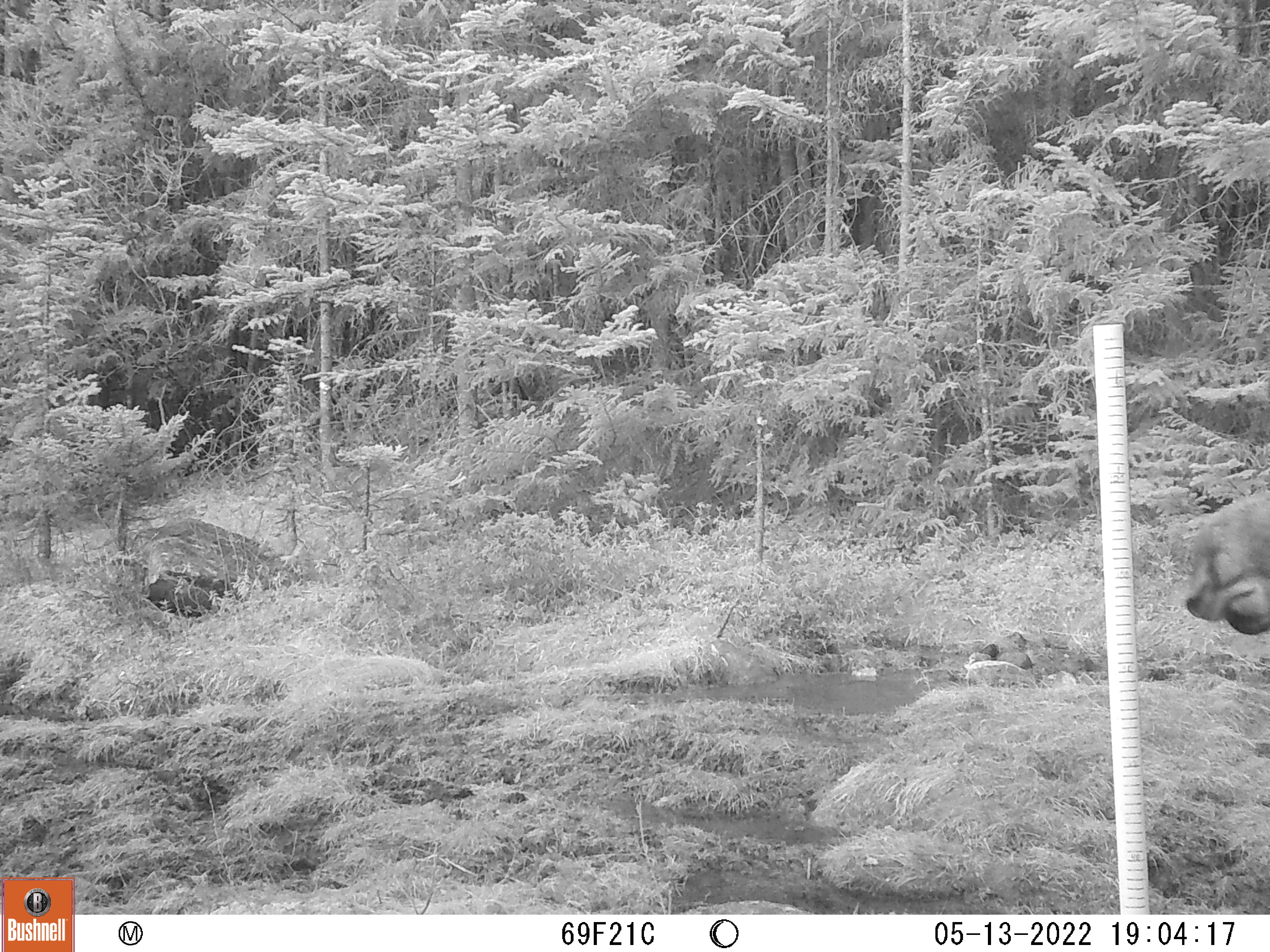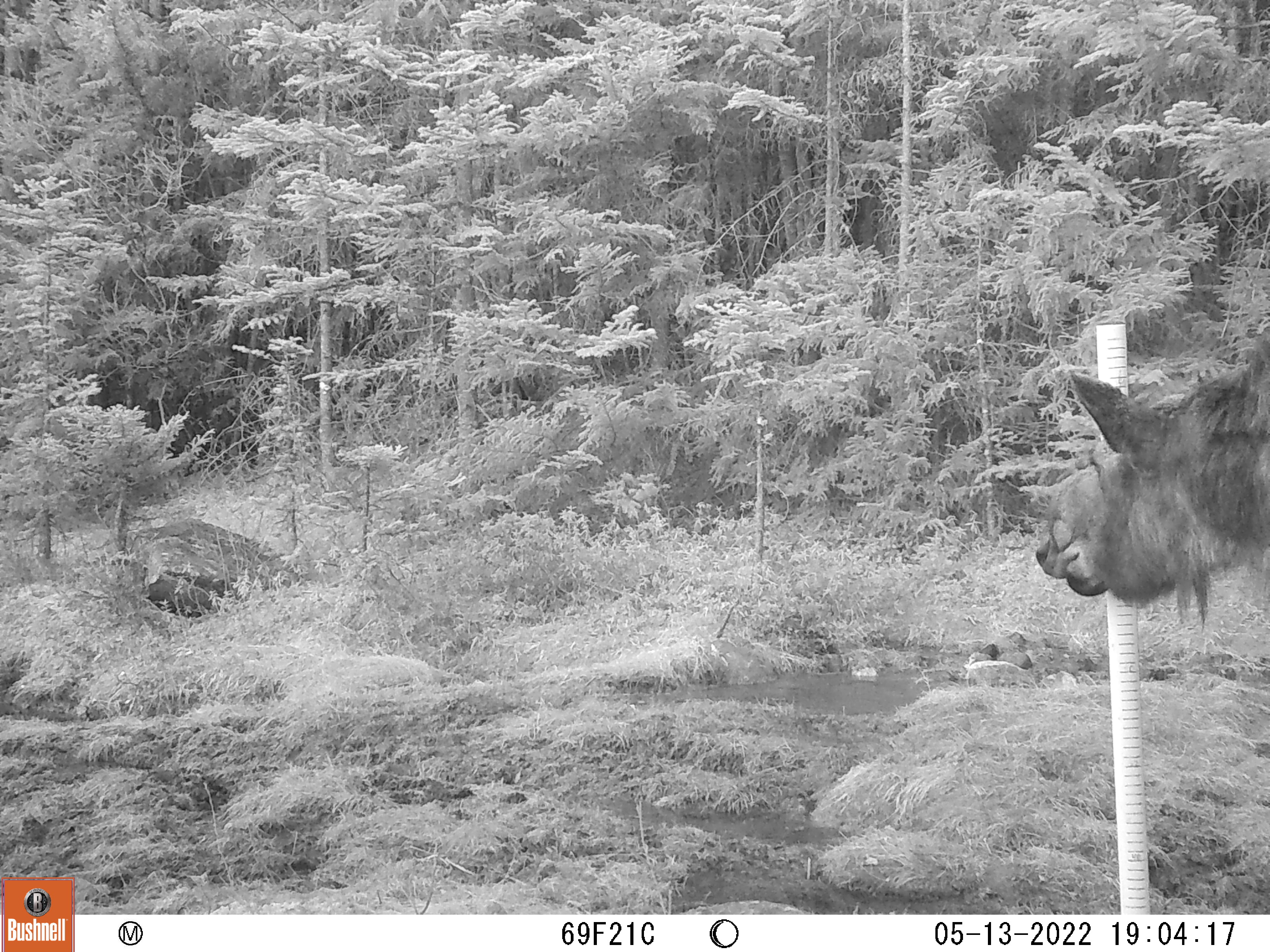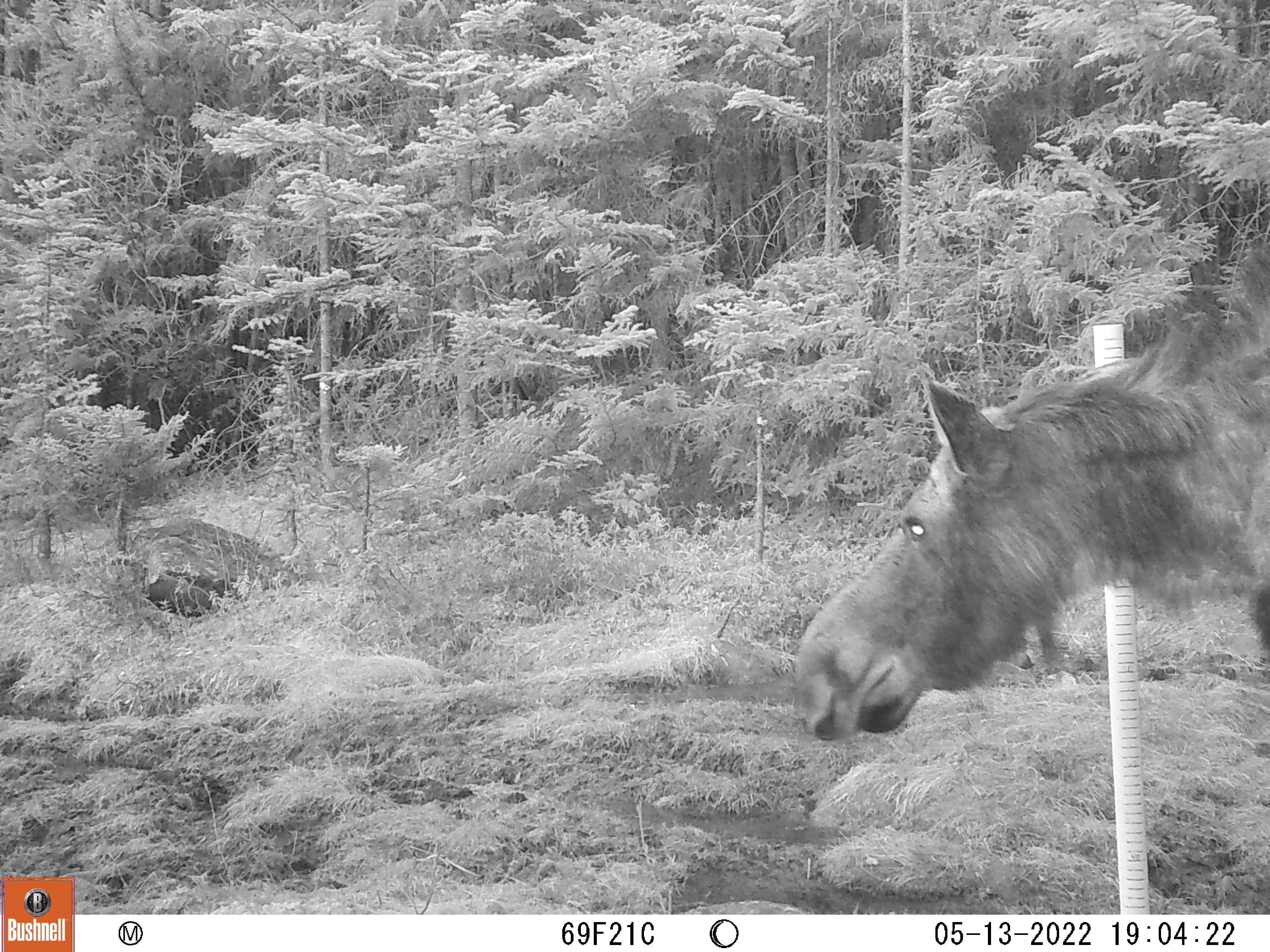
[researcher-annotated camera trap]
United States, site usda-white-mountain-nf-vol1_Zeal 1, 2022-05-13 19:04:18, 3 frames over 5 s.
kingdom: Animalia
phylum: Chordata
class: Mammalia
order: Artiodactyla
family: Cervidae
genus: Alces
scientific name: Alces alces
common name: moose